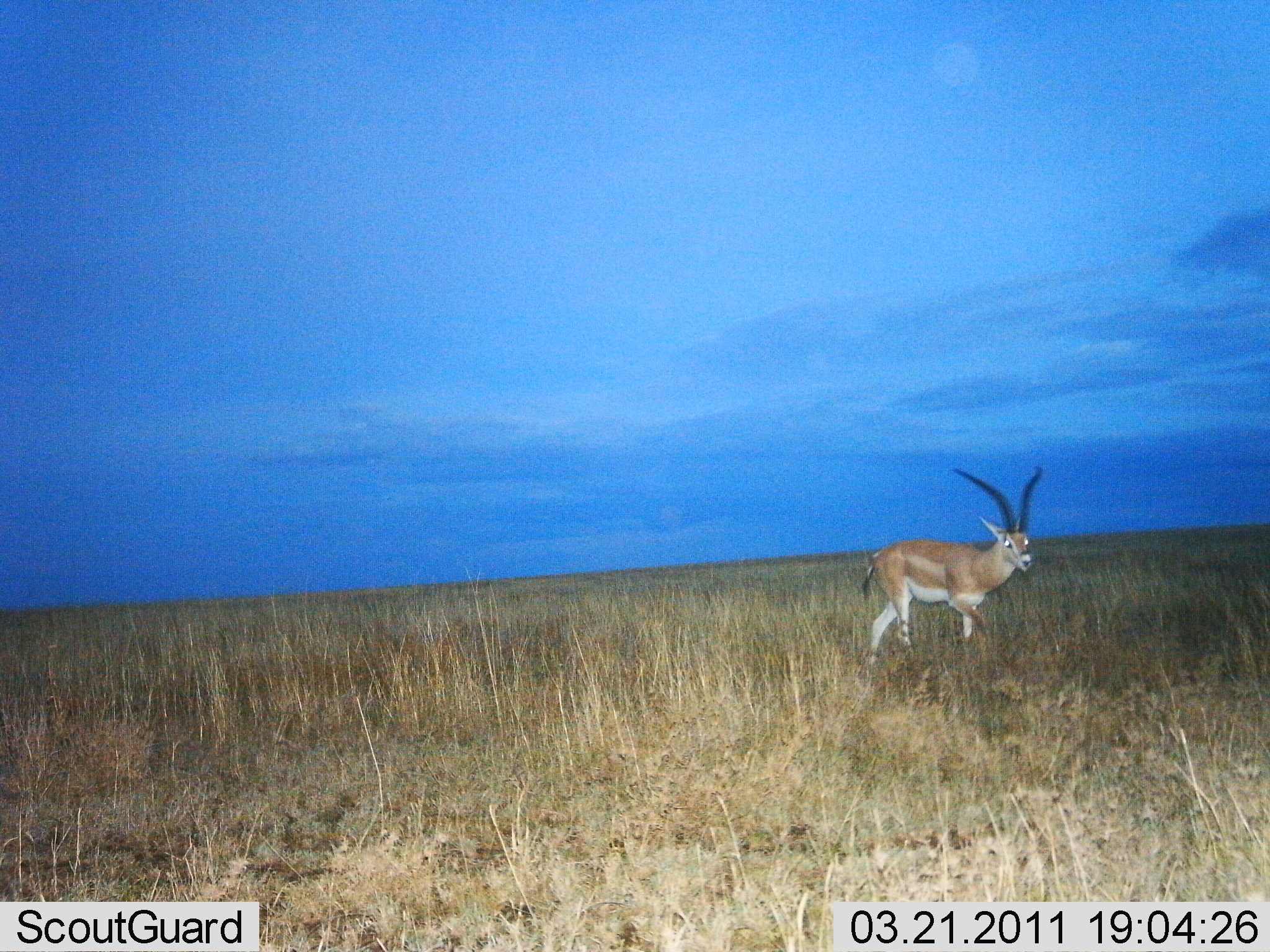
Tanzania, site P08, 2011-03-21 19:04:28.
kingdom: Animalia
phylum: Chordata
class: Mammalia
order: Artiodactyla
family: Bovidae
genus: Nanger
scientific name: Nanger granti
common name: grant's gazelle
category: gazellegrants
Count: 1.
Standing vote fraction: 30%.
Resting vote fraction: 0%.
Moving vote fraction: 80%.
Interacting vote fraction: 0%.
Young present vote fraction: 0%.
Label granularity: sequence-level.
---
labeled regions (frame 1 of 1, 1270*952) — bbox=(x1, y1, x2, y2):
animal: bbox=(860, 465, 1042, 666)